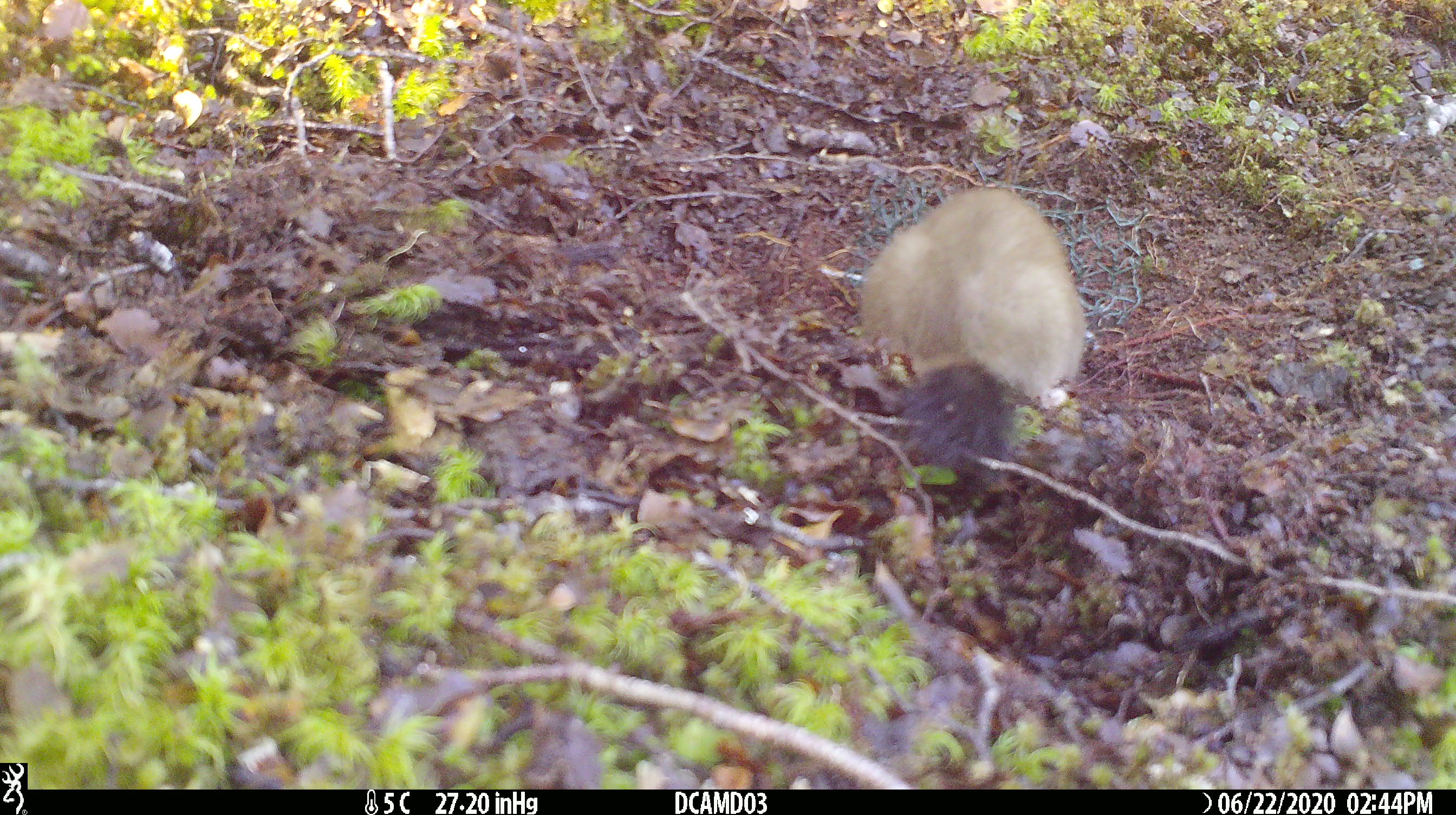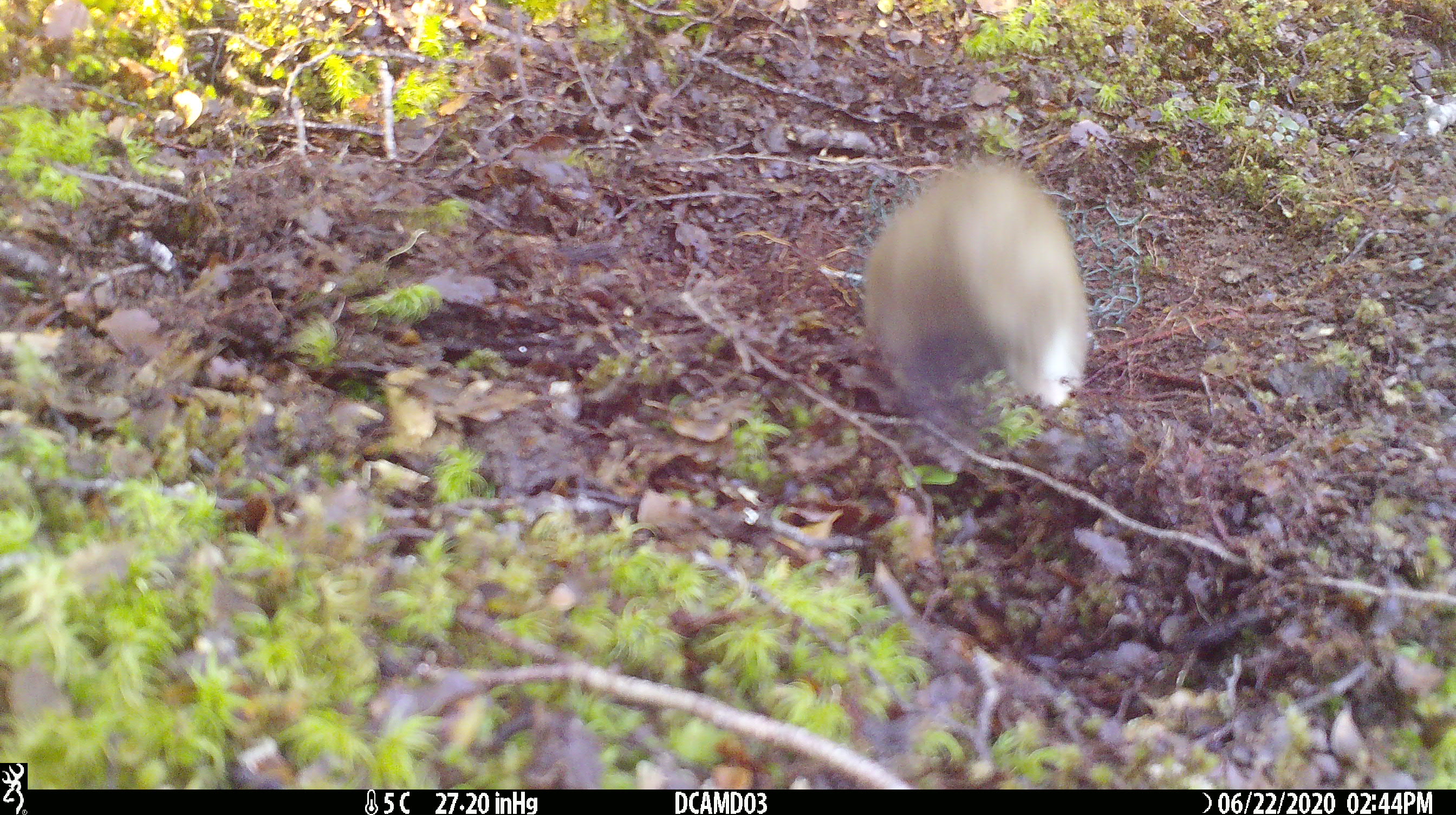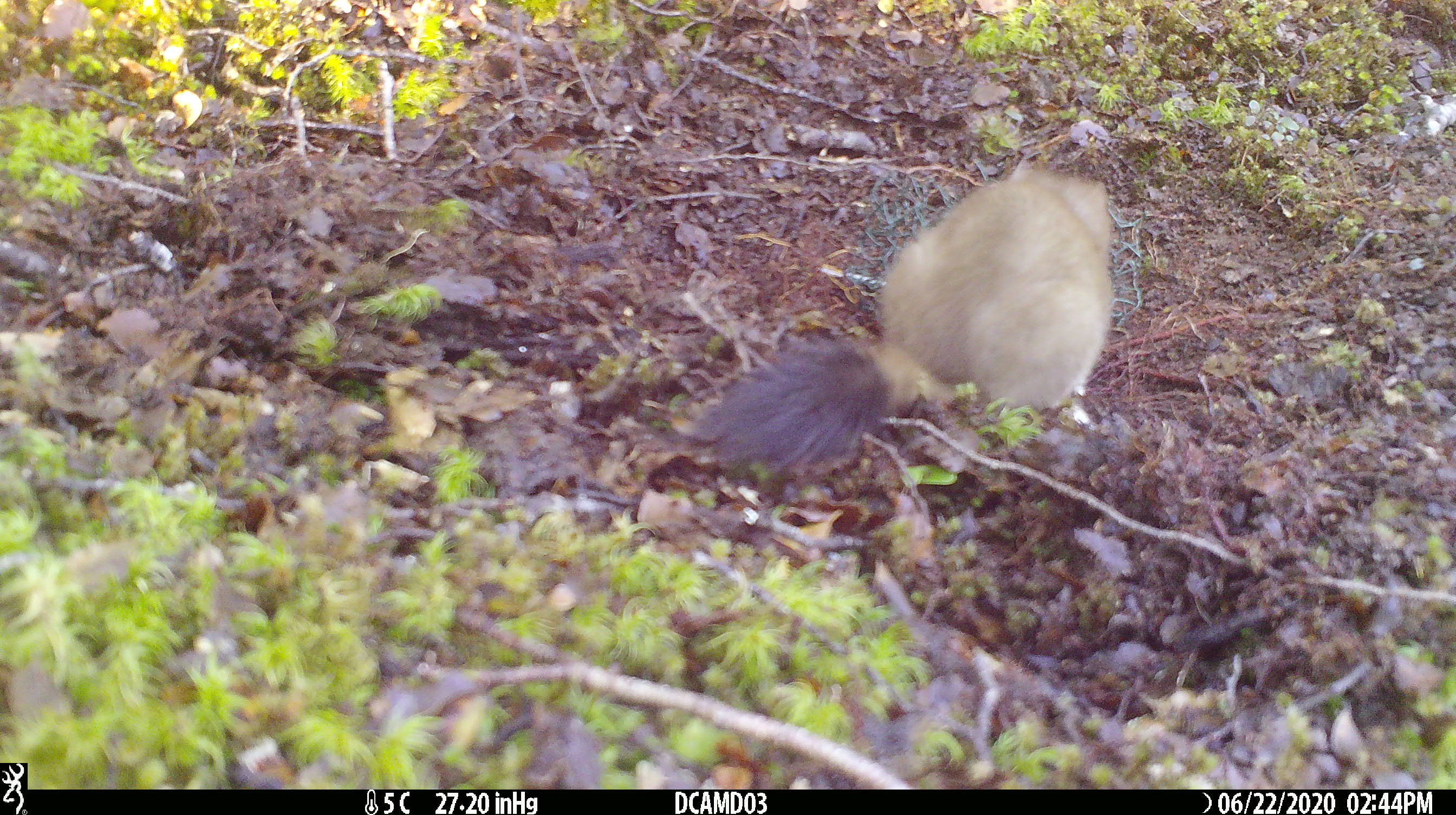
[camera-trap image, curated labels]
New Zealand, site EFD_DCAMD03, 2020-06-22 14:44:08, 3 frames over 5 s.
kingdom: Animalia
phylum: Chordata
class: Mammalia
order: Carnivora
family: Mustelidae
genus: Mustela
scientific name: Mustela erminea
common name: stoat